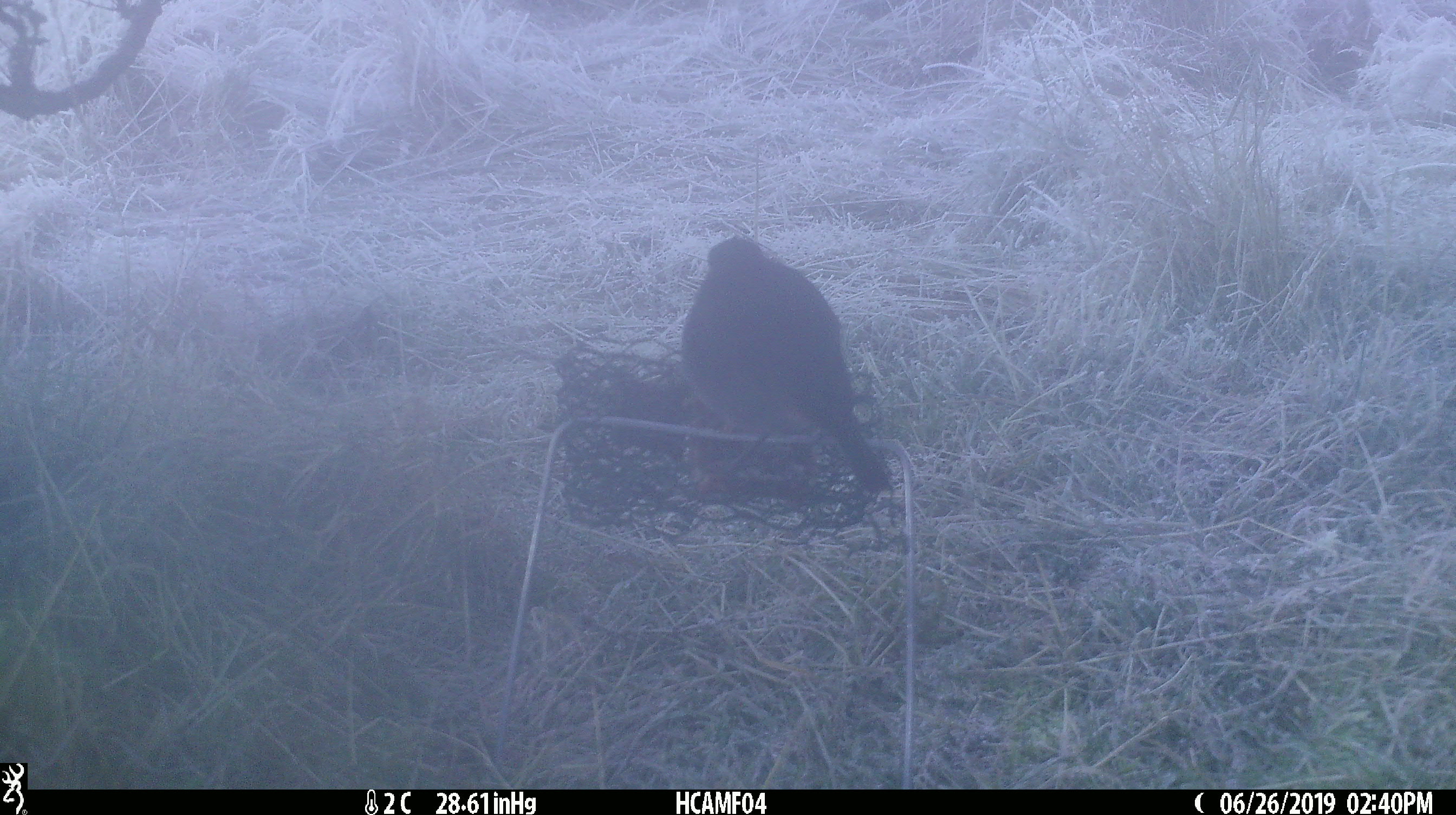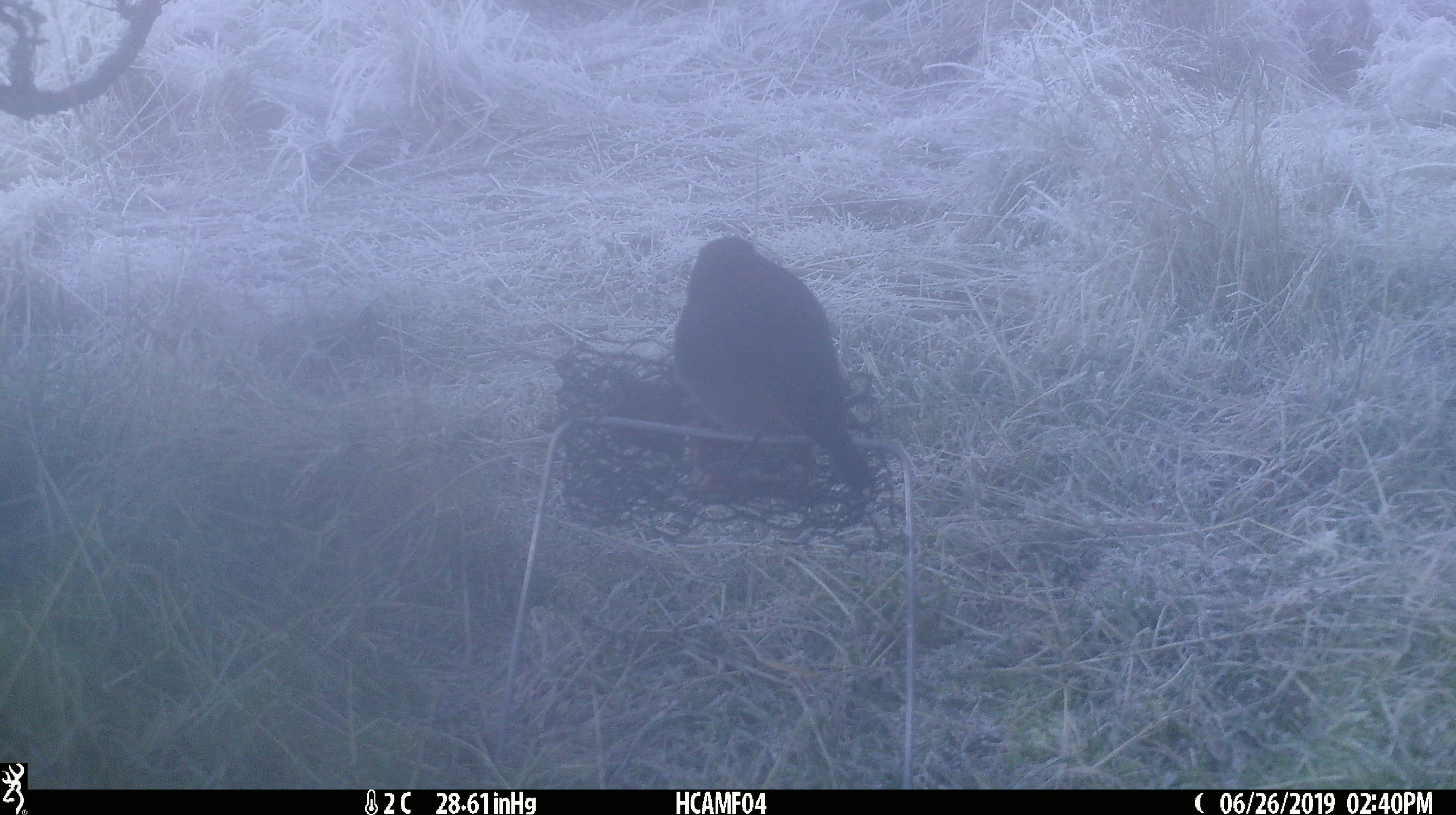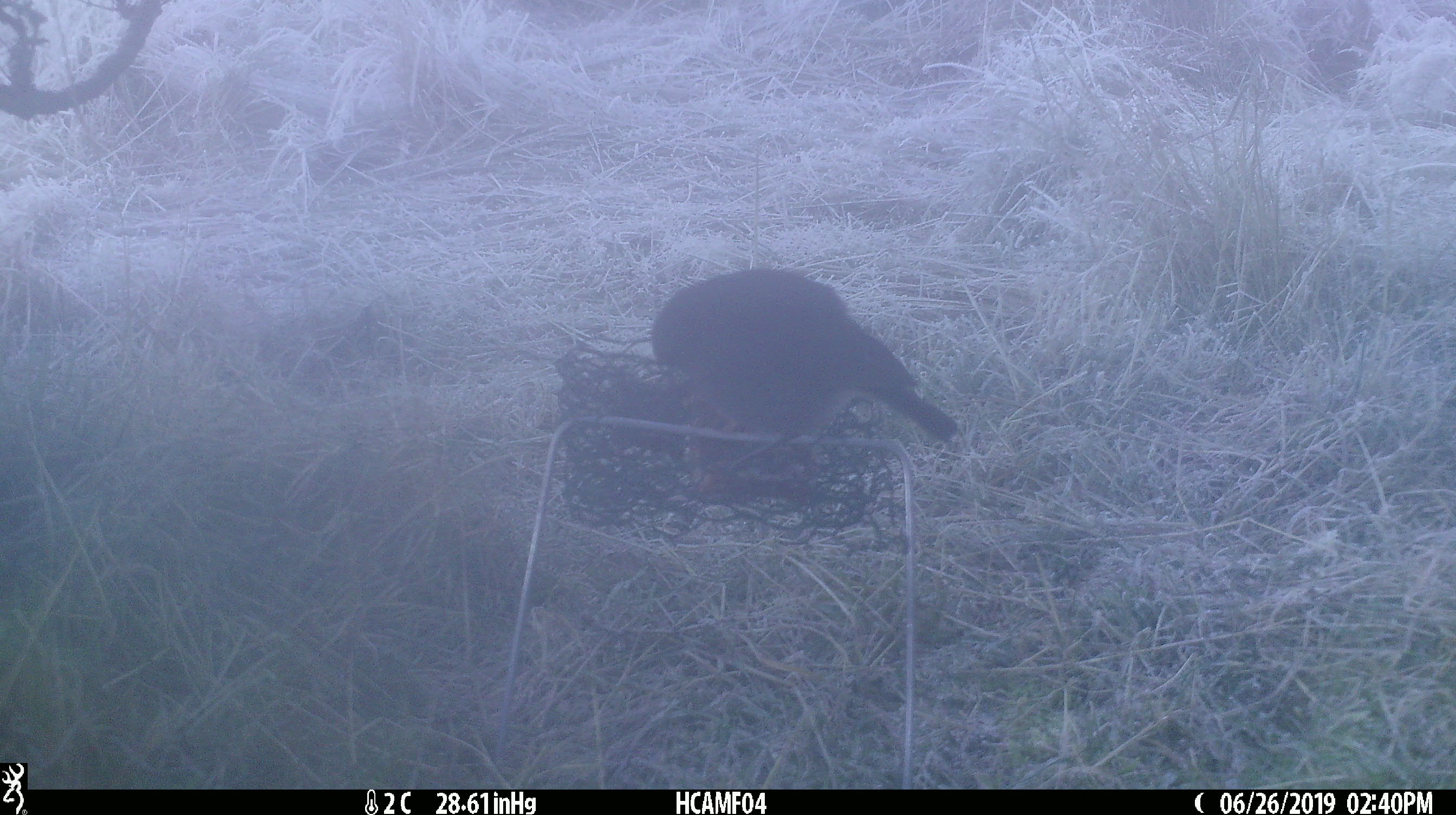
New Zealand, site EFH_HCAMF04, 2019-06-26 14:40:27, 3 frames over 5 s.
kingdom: Animalia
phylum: Chordata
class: Aves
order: Passeriformes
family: Petroicidae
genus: Petroica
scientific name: Petroica australis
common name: new zealand robin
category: robin